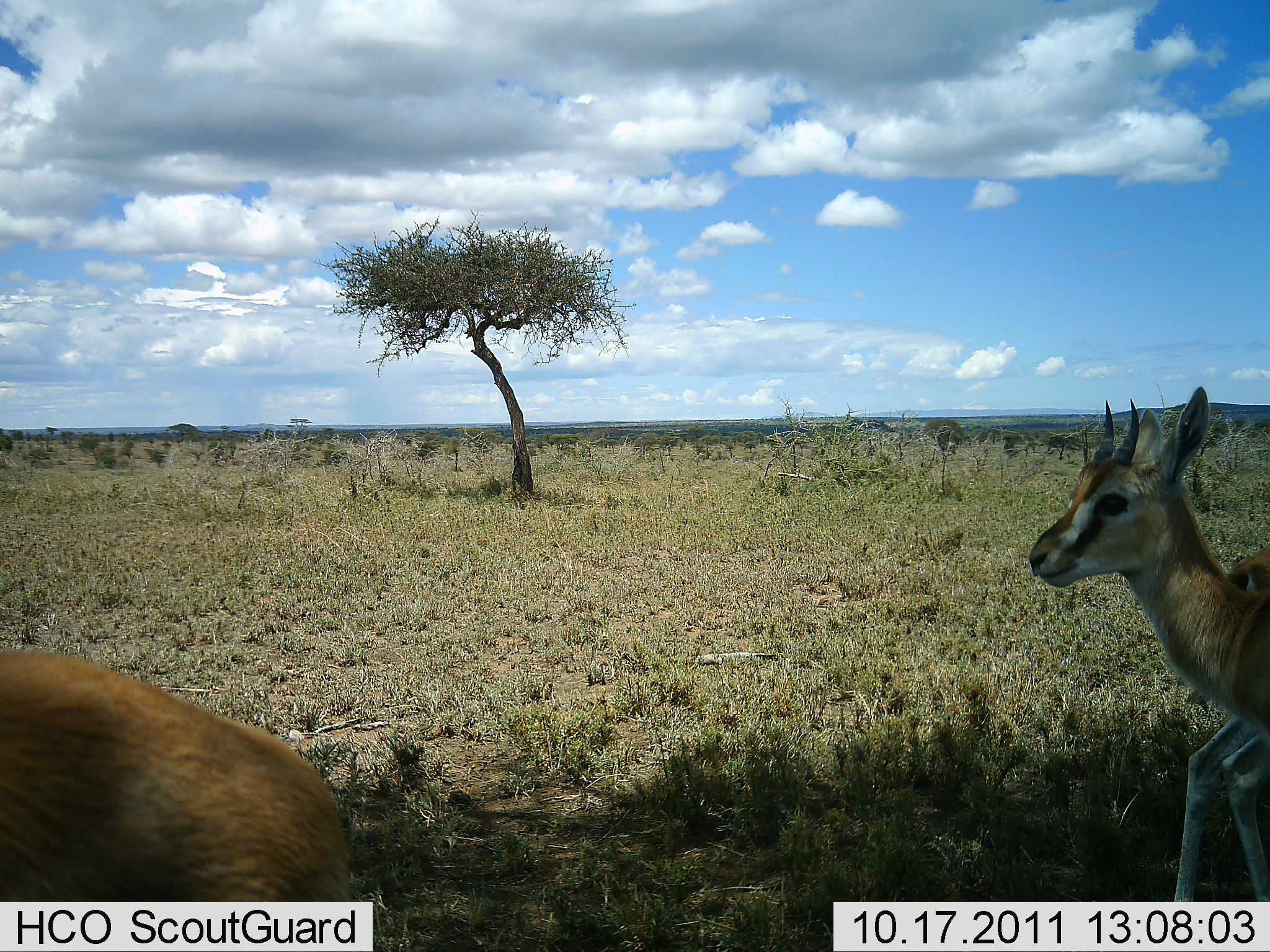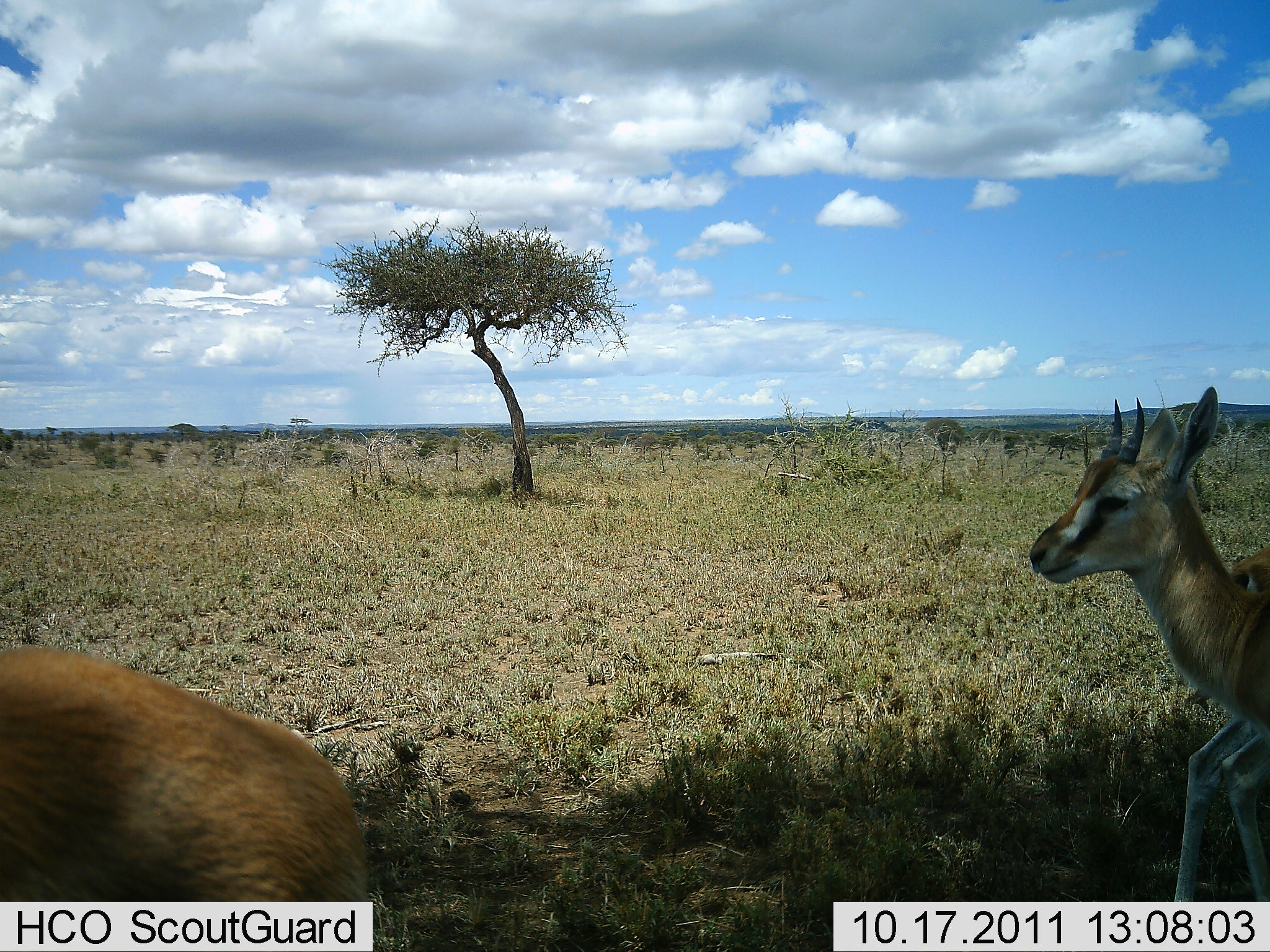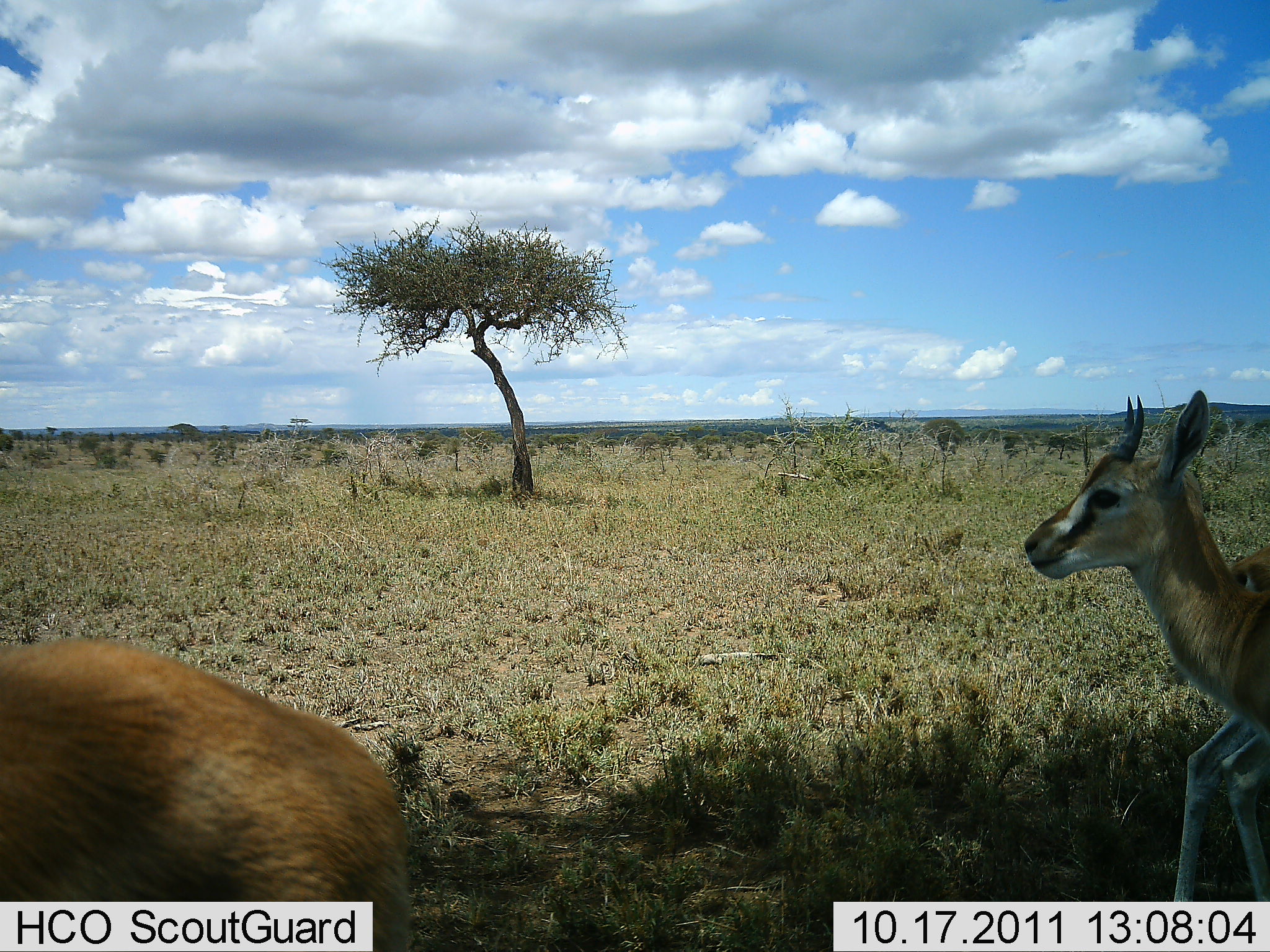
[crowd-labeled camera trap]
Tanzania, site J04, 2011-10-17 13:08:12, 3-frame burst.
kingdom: Animalia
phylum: Chordata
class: Mammalia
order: Artiodactyla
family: Bovidae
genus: Eudorcas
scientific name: Eudorcas thomsonii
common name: thomson's gazelle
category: gazellethomsons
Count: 3.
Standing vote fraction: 71%.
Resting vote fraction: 14%.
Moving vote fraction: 21%.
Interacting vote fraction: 0%.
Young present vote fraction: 7%.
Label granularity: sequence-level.